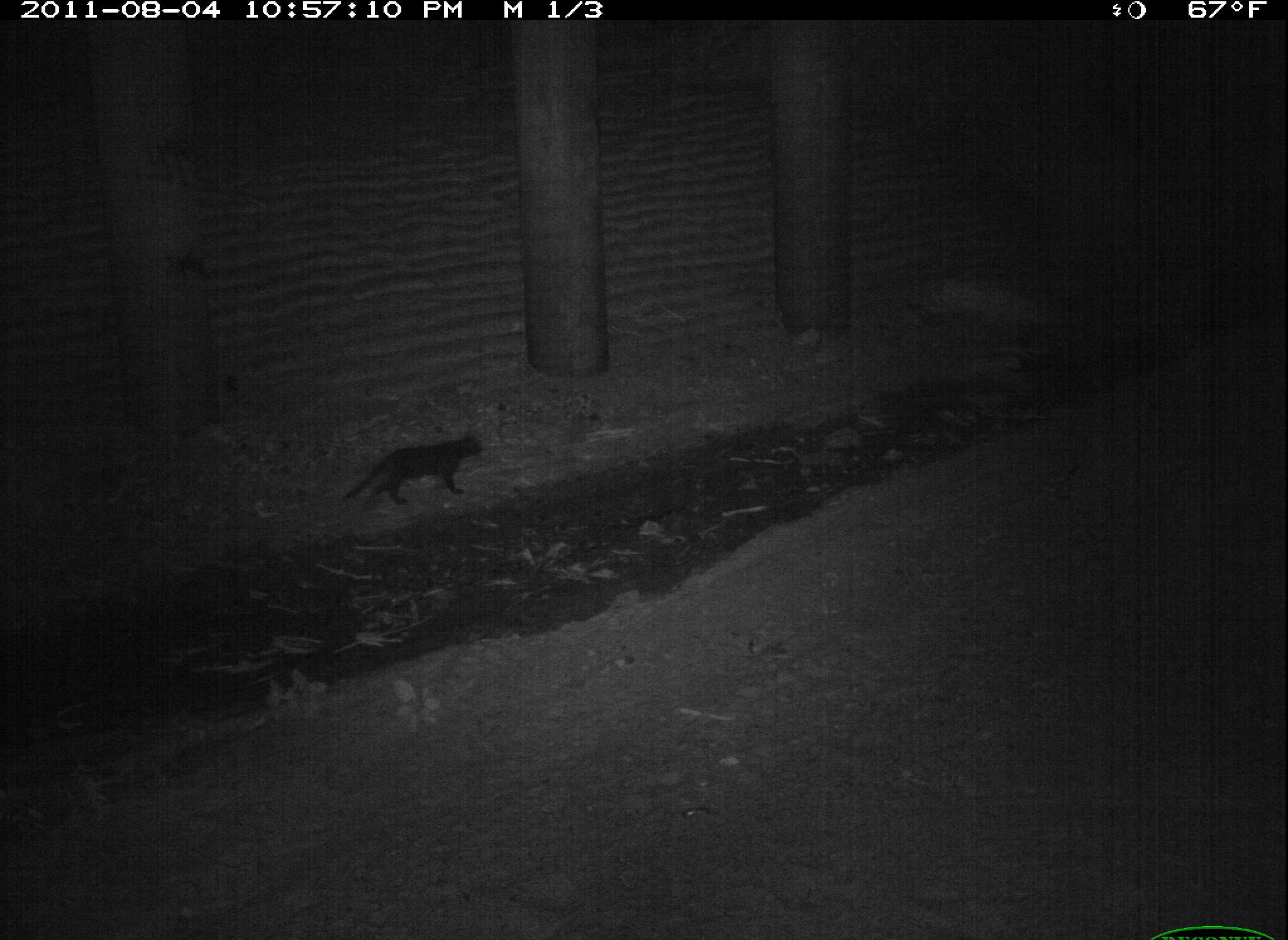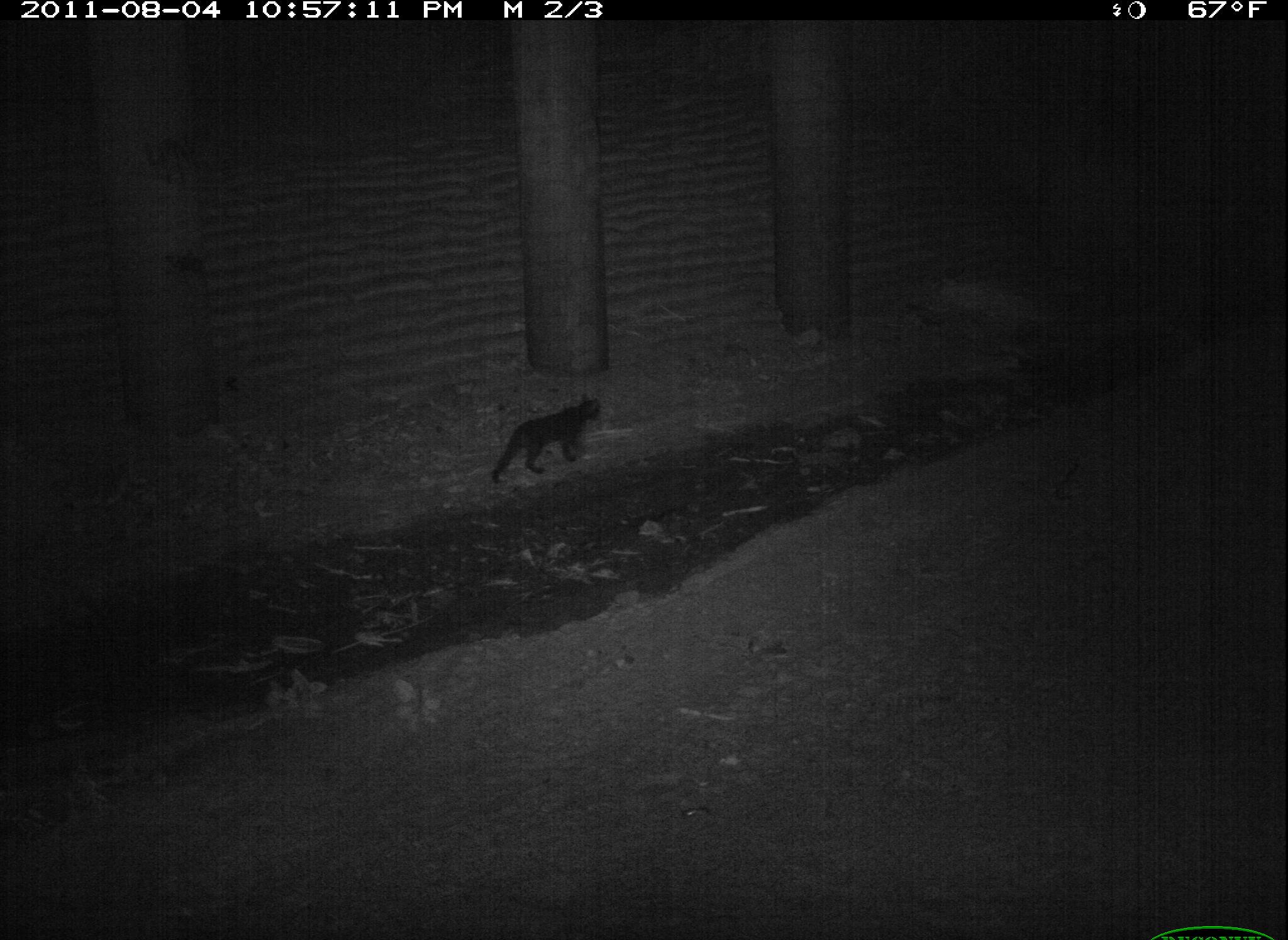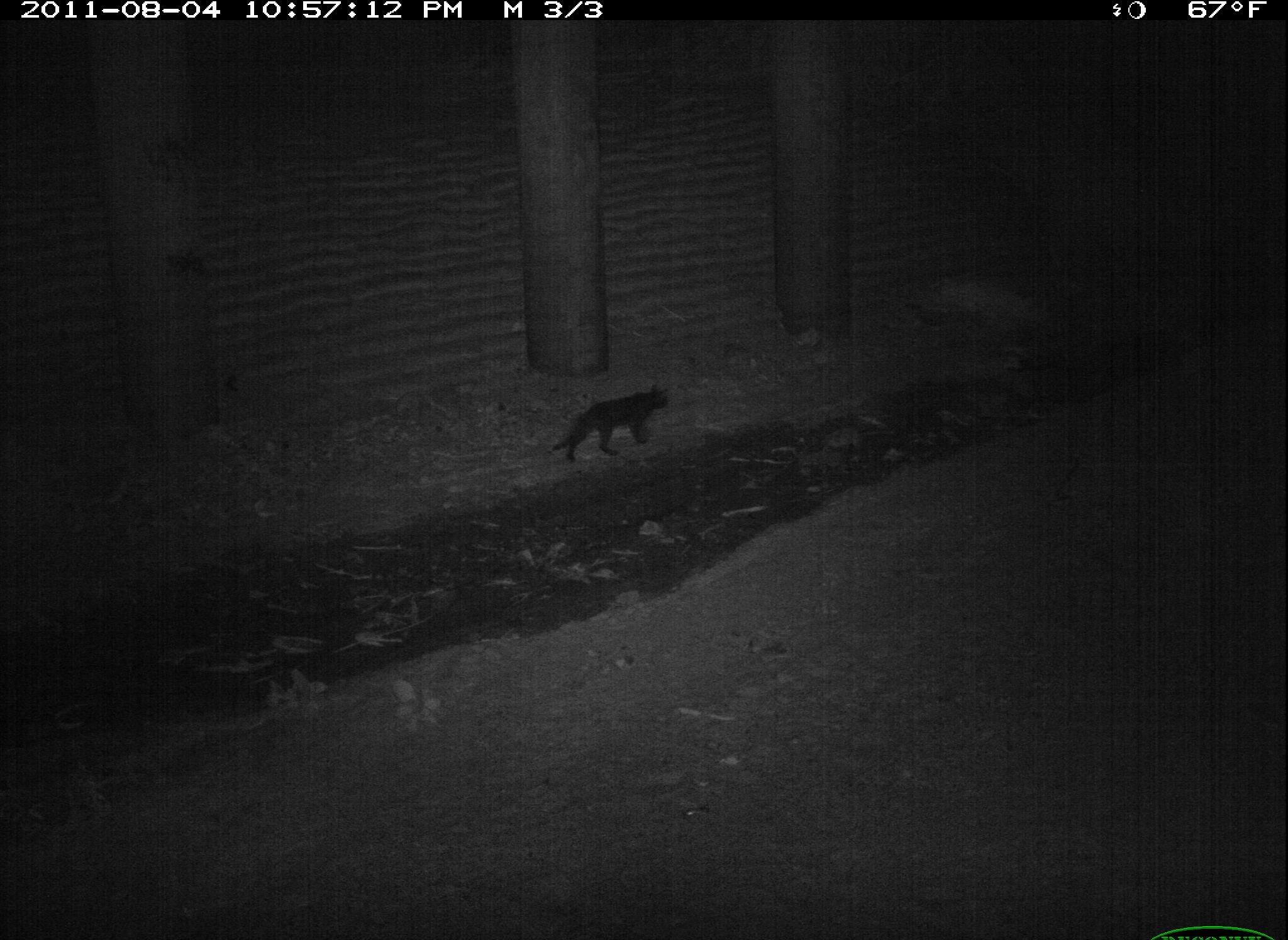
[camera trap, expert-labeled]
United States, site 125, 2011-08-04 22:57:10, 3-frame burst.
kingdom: Animalia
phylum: Chordata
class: Mammalia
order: Carnivora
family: Felidae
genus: Felis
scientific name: Felis catus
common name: cat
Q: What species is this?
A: Cat (Felis catus).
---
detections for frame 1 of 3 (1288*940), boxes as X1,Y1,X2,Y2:
cat: 331,424,501,517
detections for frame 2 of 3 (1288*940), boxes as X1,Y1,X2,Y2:
cat: 483,386,610,490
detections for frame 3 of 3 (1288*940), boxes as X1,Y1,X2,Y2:
cat: 546,376,678,472